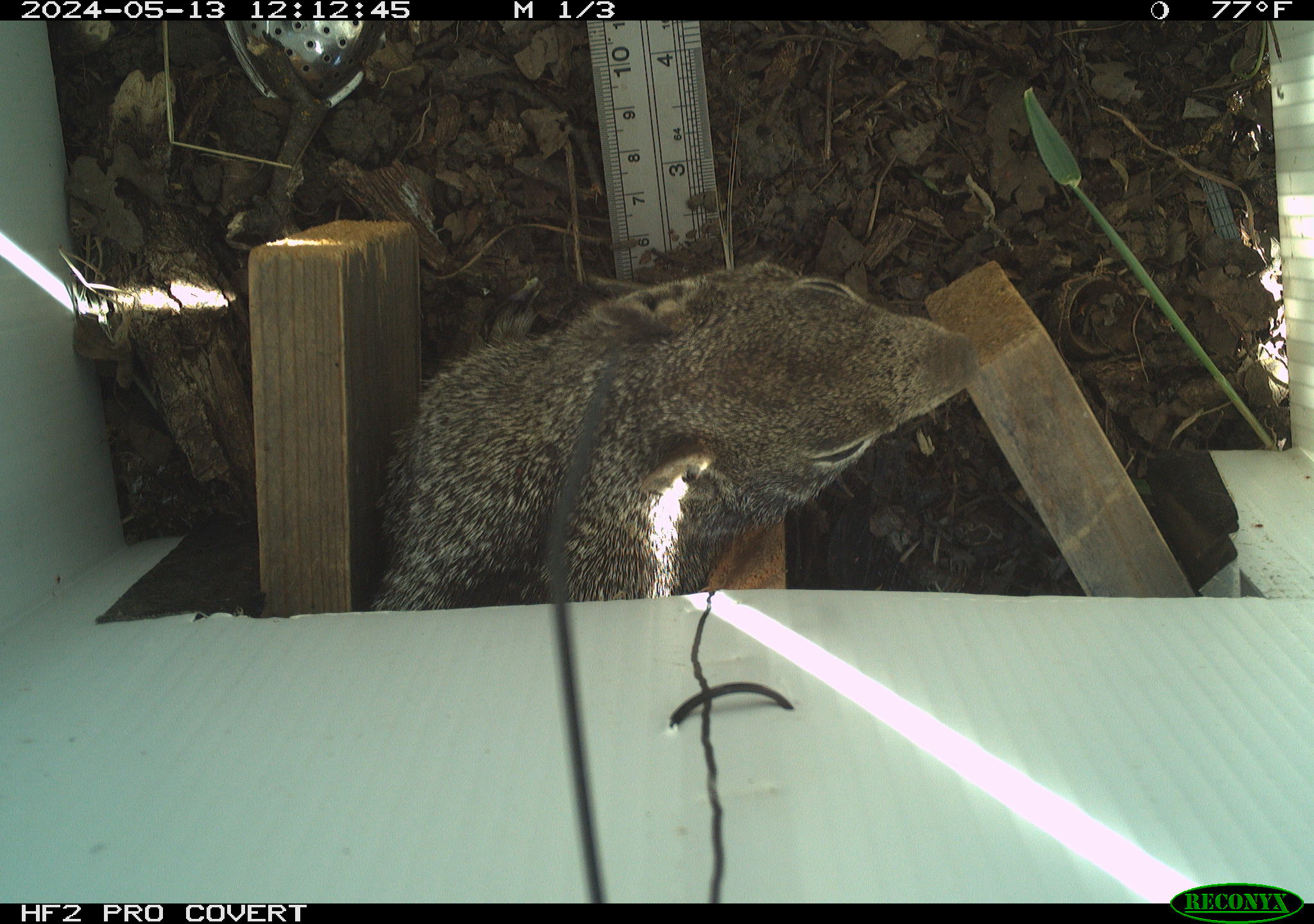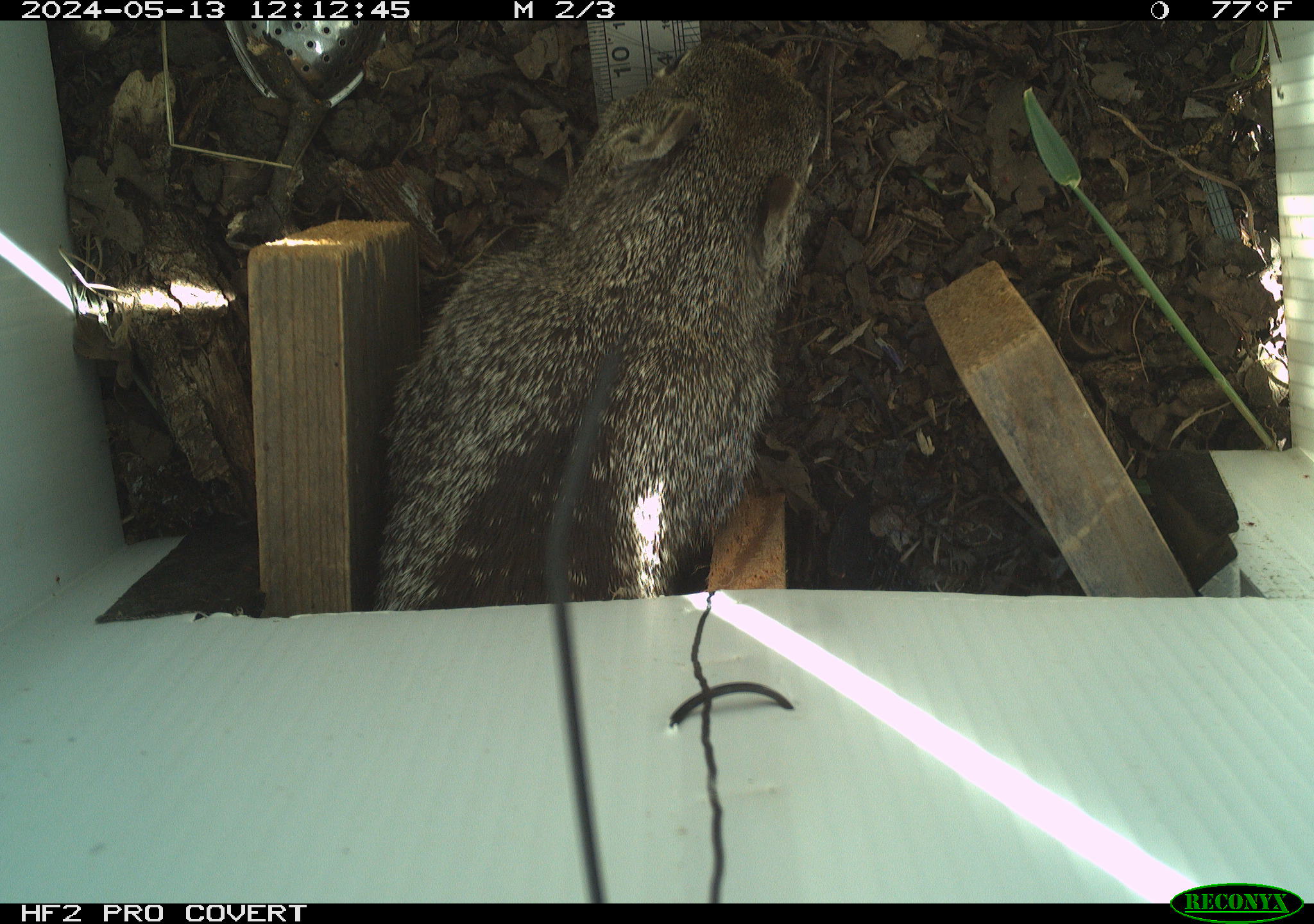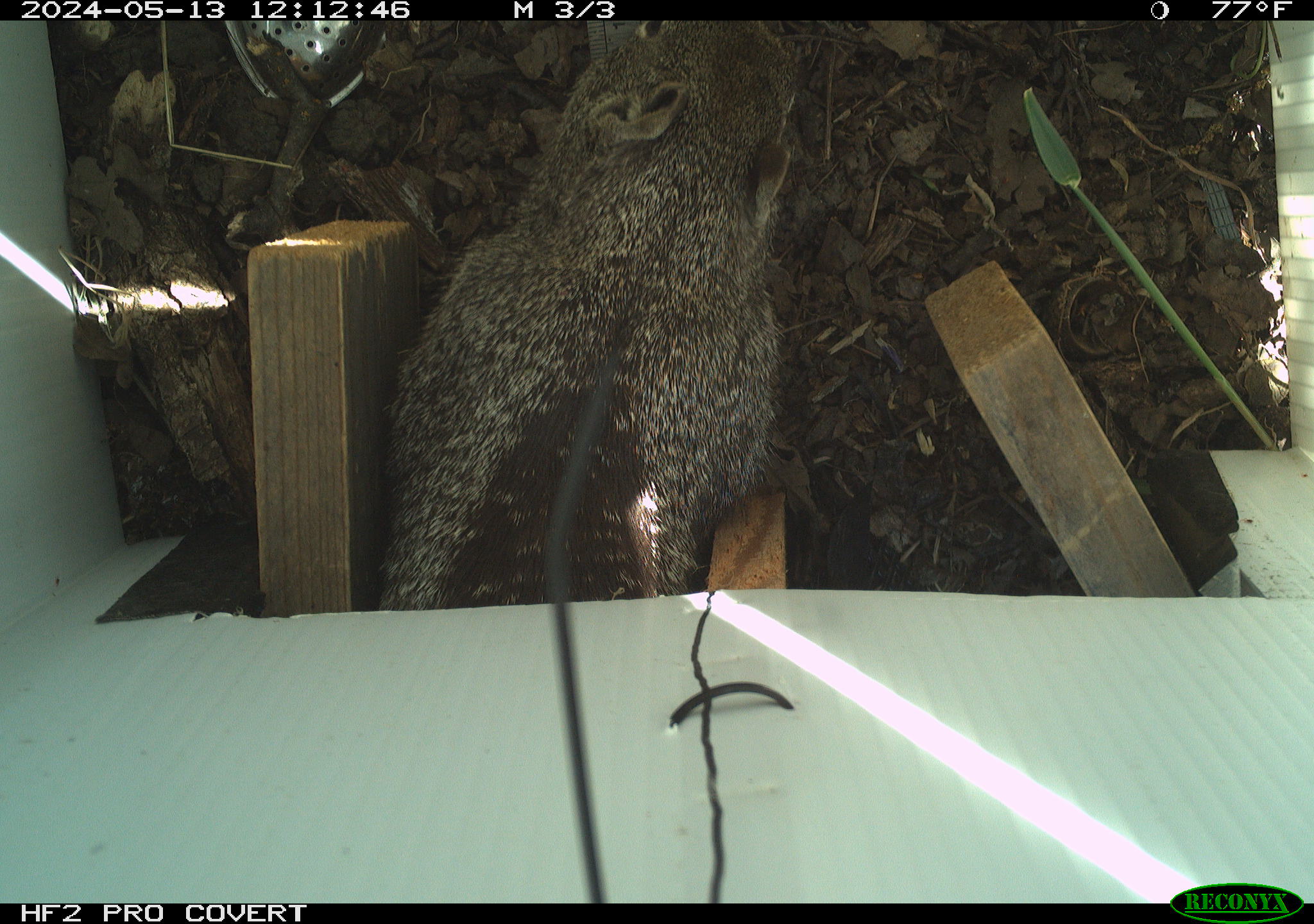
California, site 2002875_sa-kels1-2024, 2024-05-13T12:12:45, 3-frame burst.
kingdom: Animalia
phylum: Chordata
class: Mammalia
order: Rodentia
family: Sciuridae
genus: Otospermophilus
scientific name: Otospermophilus beecheyi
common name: california ground squirrel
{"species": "california ground squirrel (Otospermophilus beecheyi)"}